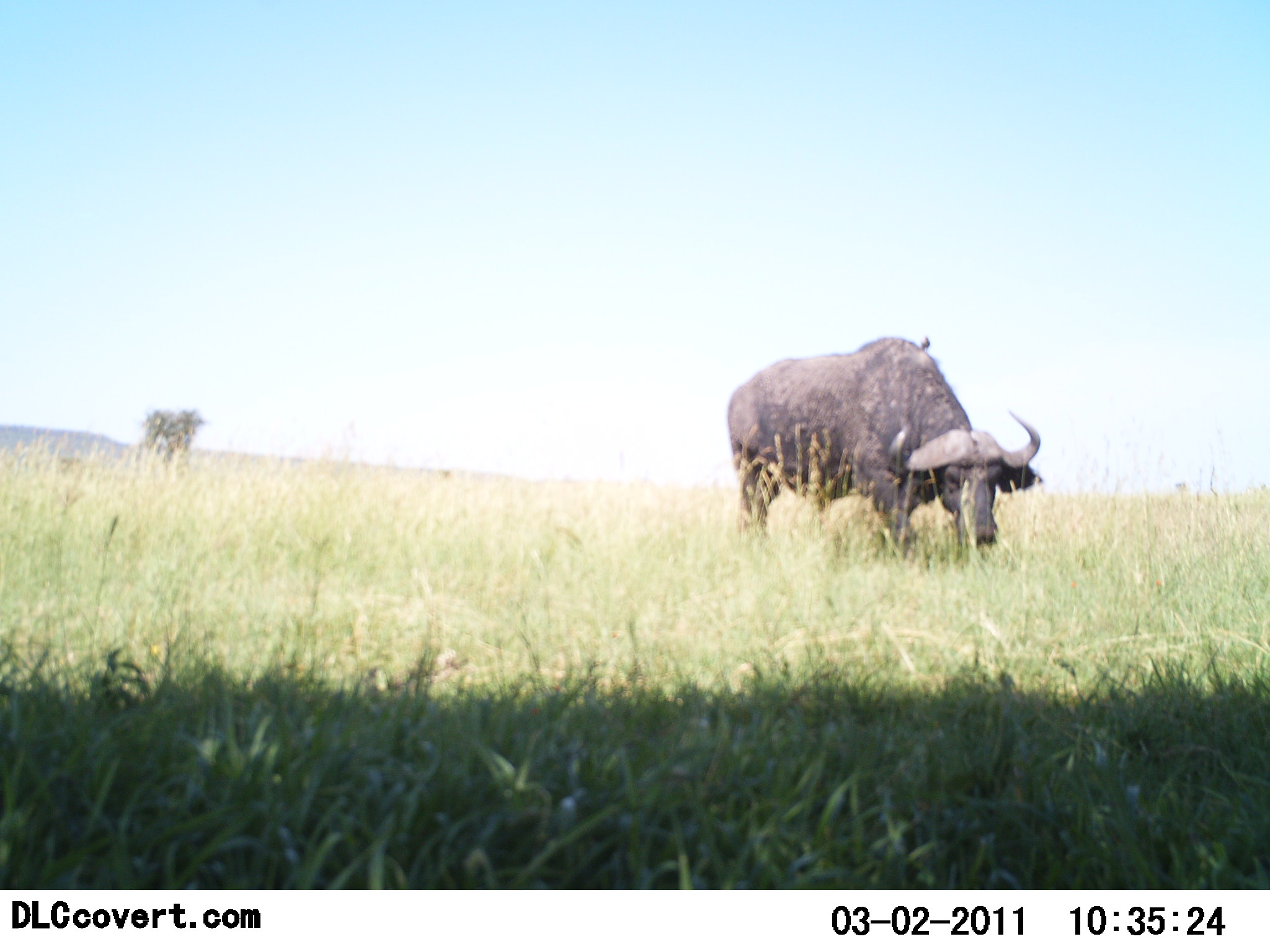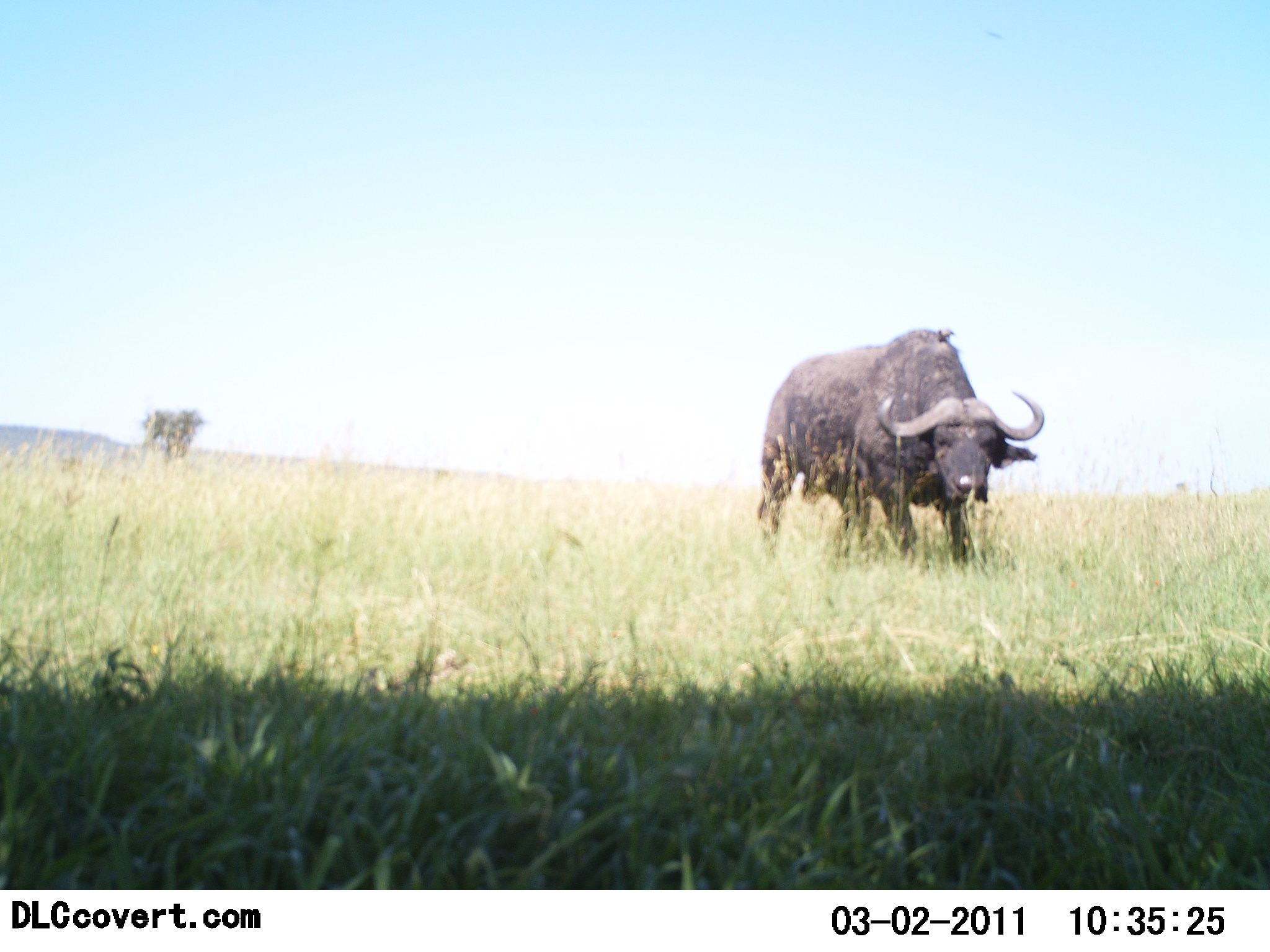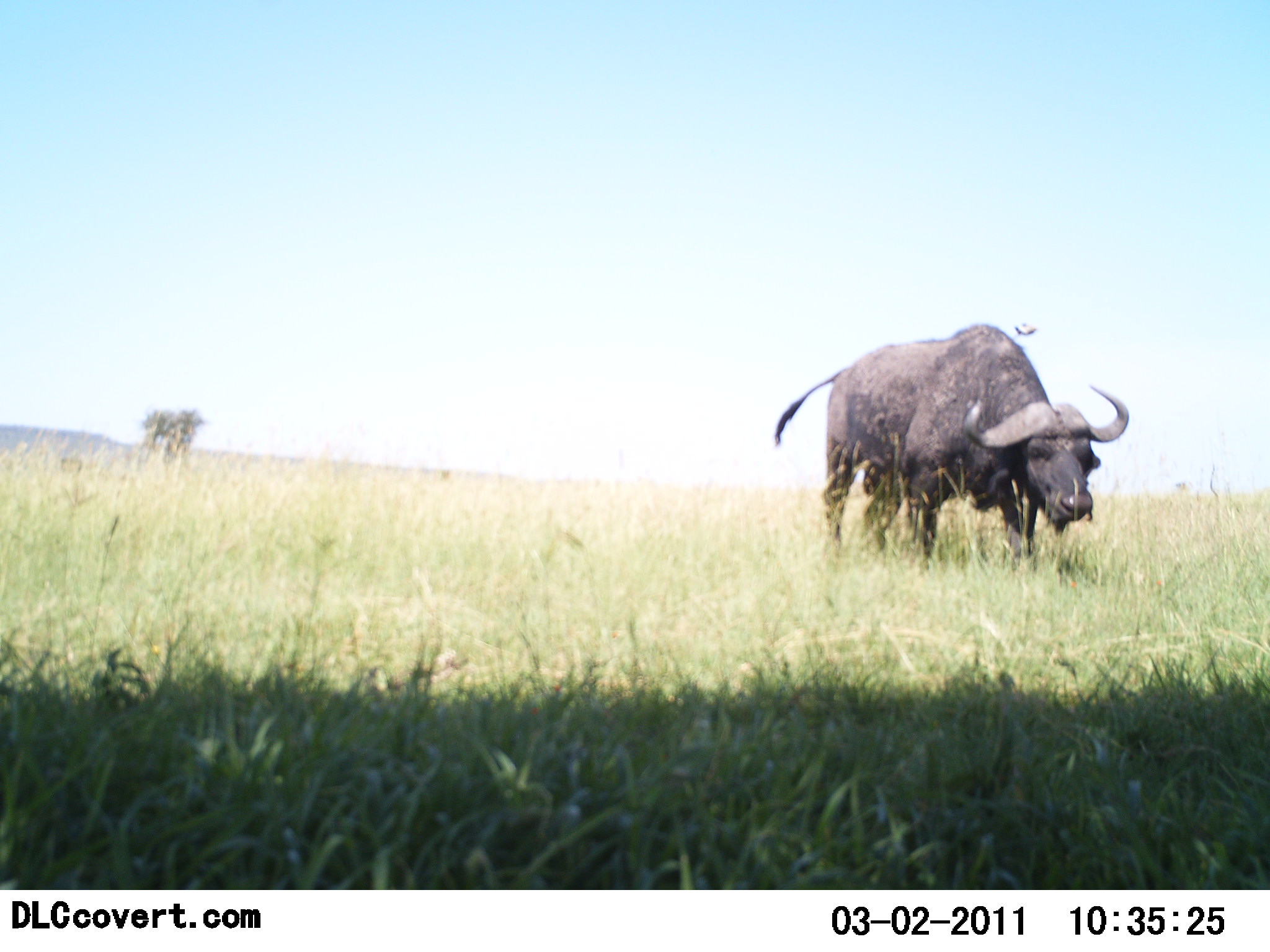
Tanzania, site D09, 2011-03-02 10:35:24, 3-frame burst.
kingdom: Animalia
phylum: Chordata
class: Mammalia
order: Artiodactyla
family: Bovidae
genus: Syncerus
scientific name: Syncerus caffer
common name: cape buffalo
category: buffalo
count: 1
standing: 25%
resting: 0%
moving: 58%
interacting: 0%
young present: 0%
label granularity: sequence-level